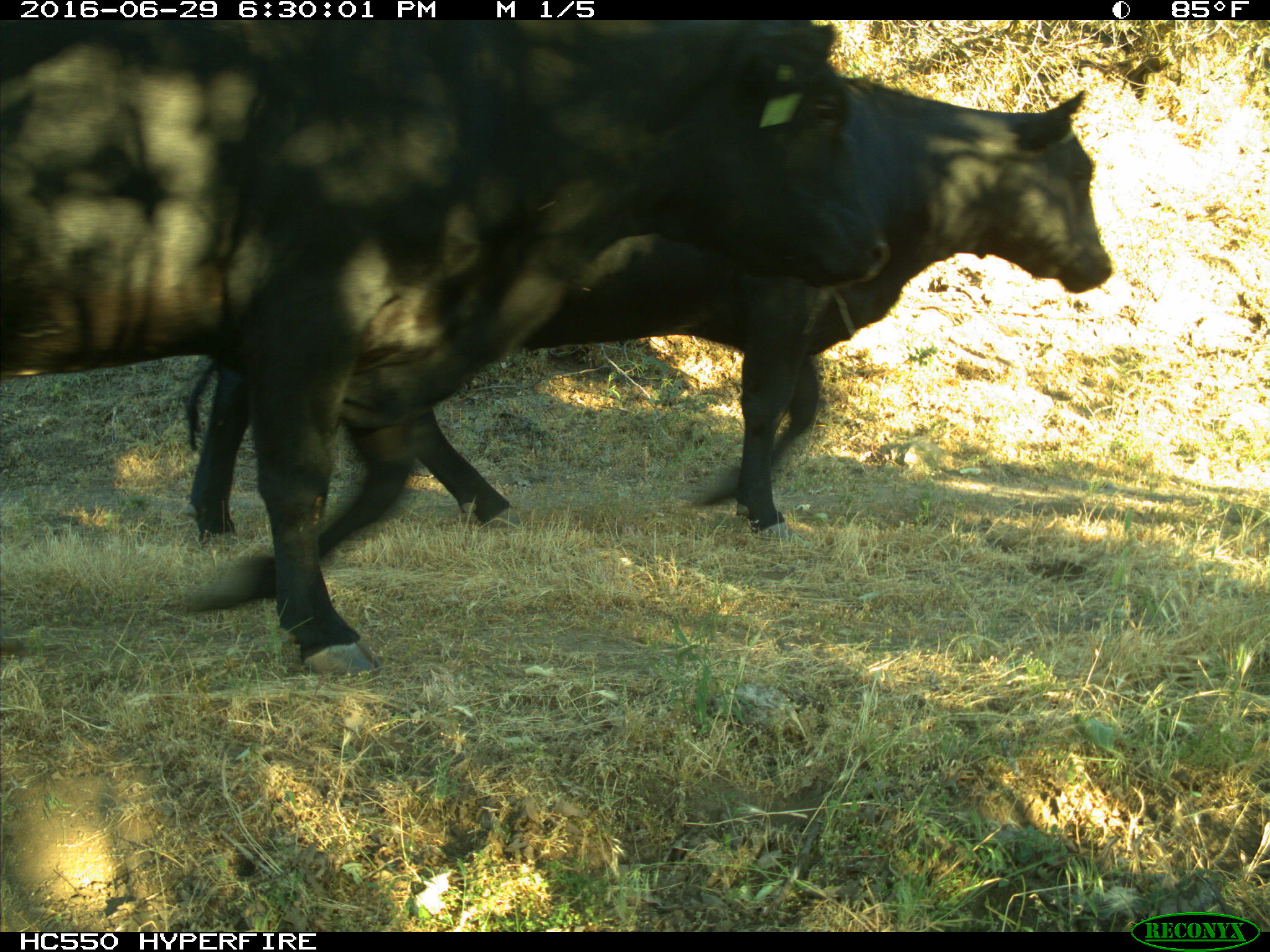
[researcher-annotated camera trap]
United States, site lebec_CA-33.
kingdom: Animalia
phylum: Chordata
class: Mammalia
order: Artiodactyla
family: Bovidae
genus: Bos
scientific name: Bos taurus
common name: domestic cow